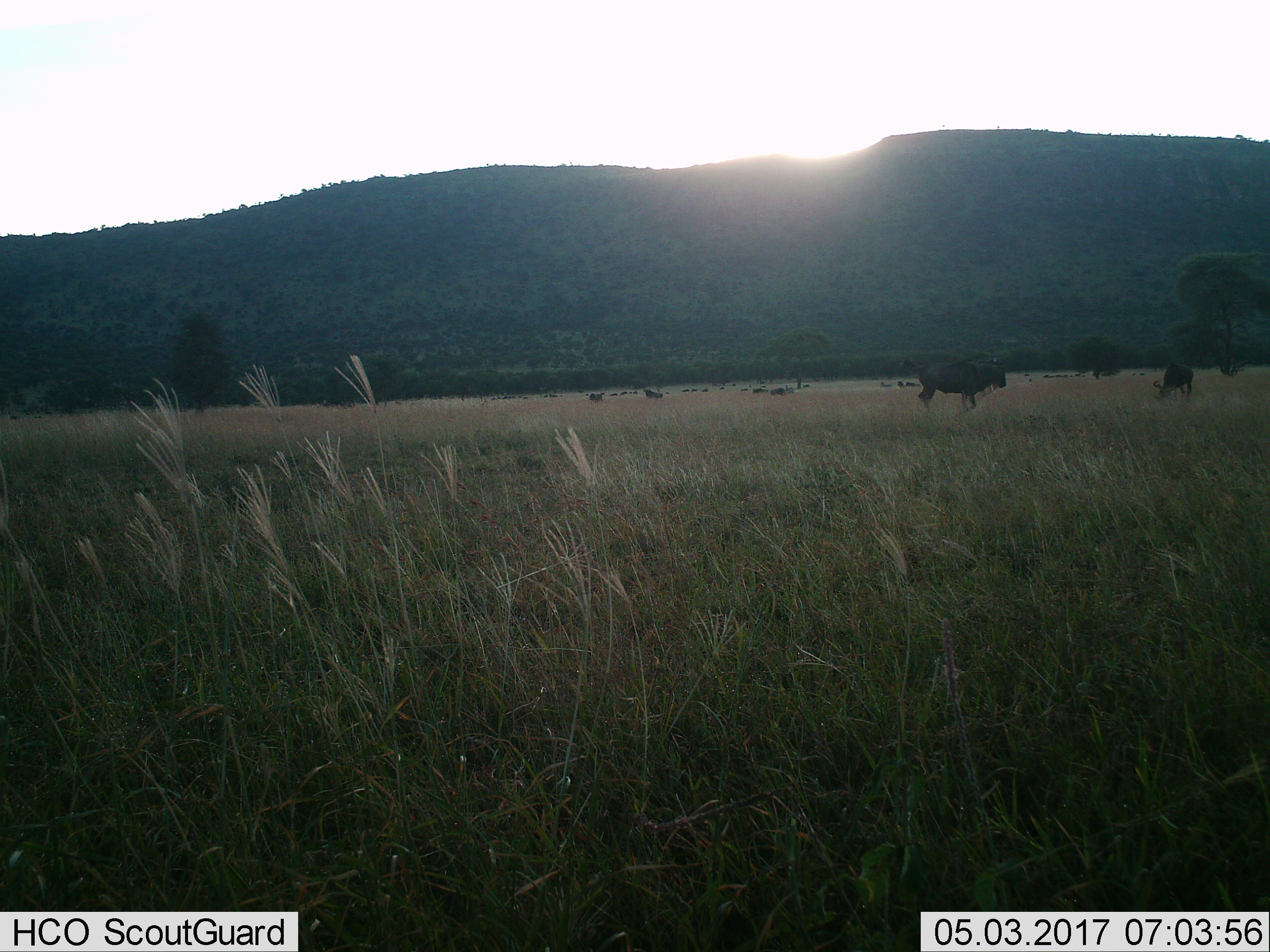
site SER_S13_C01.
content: unidentified animal